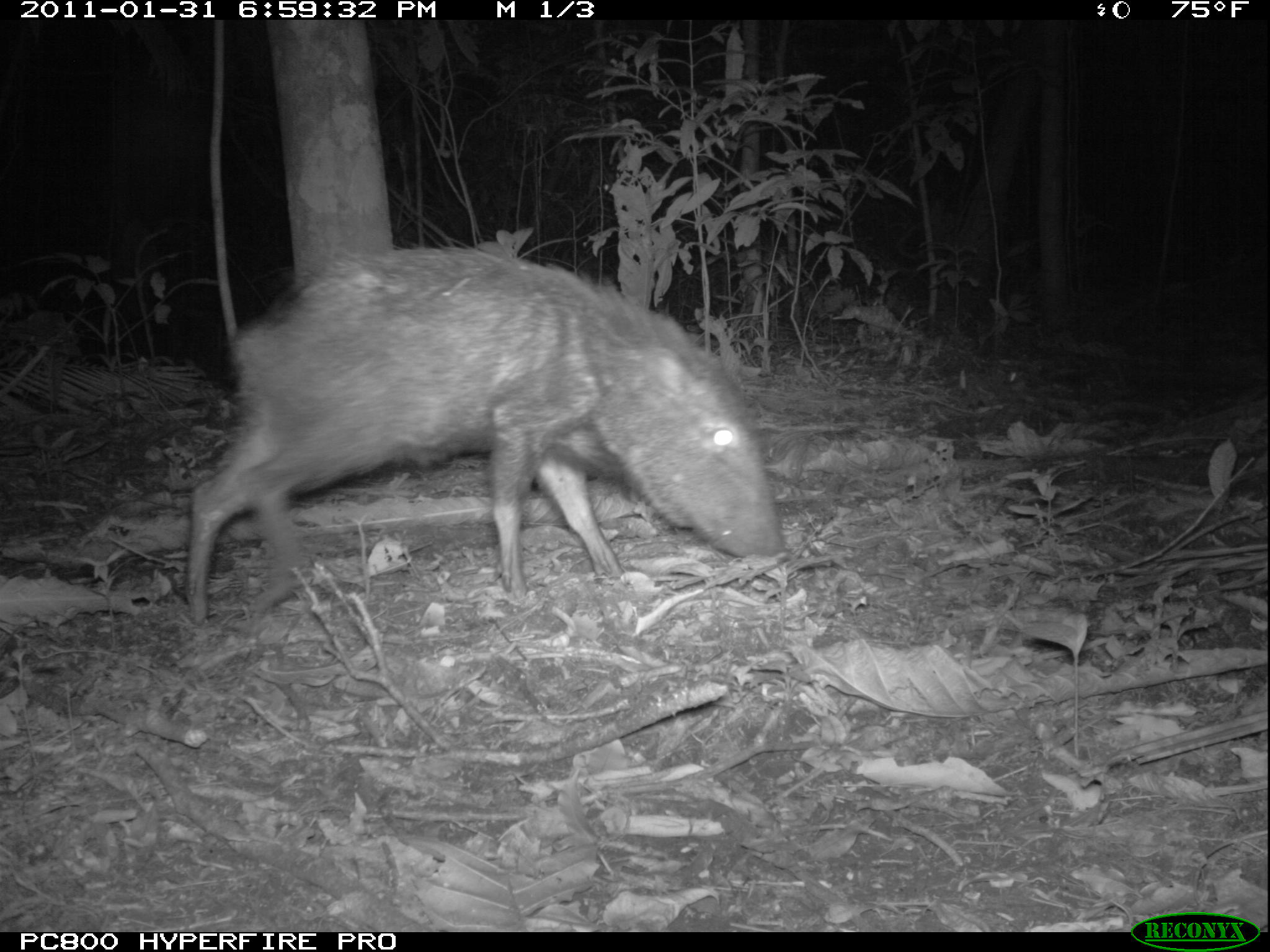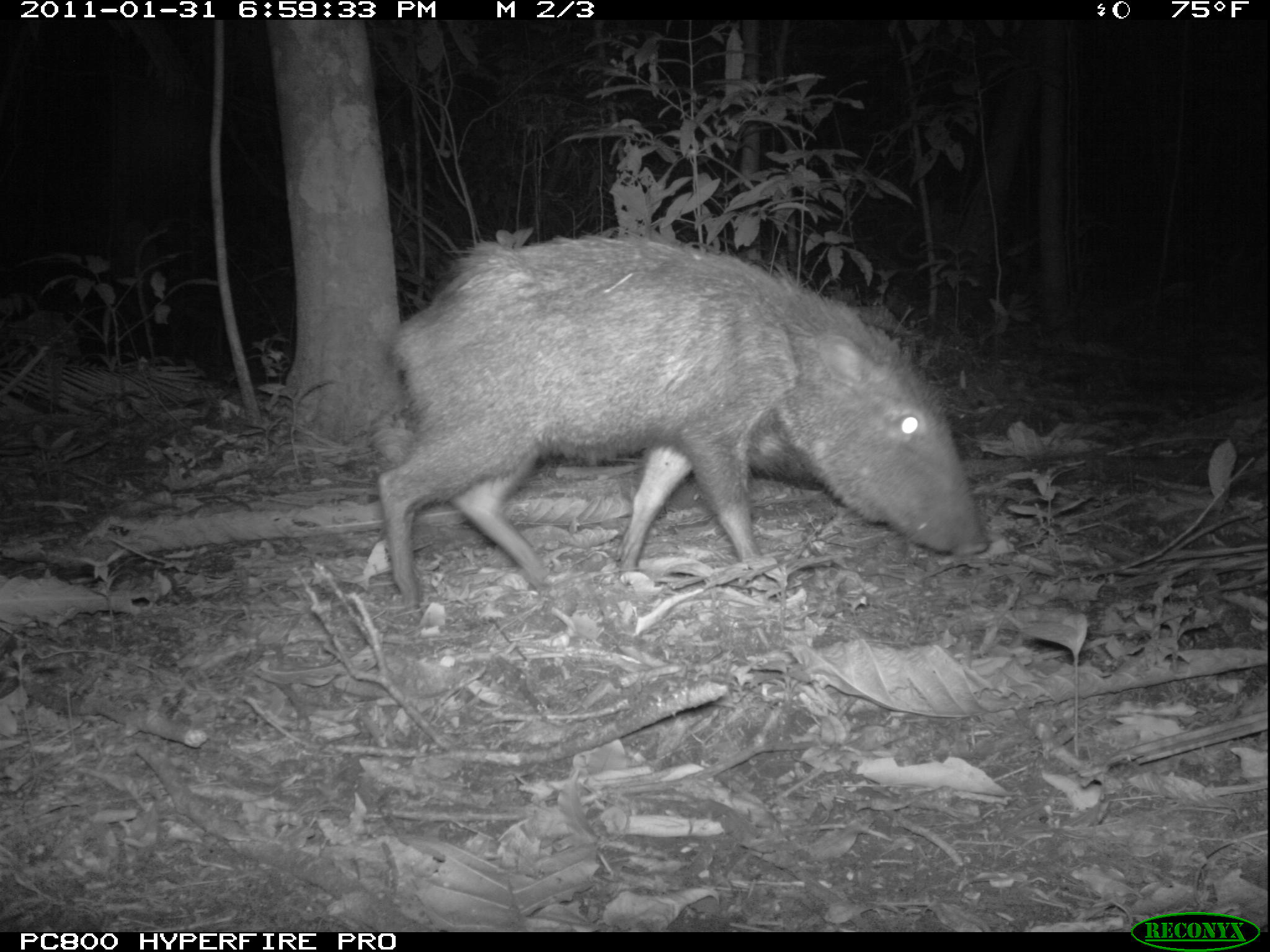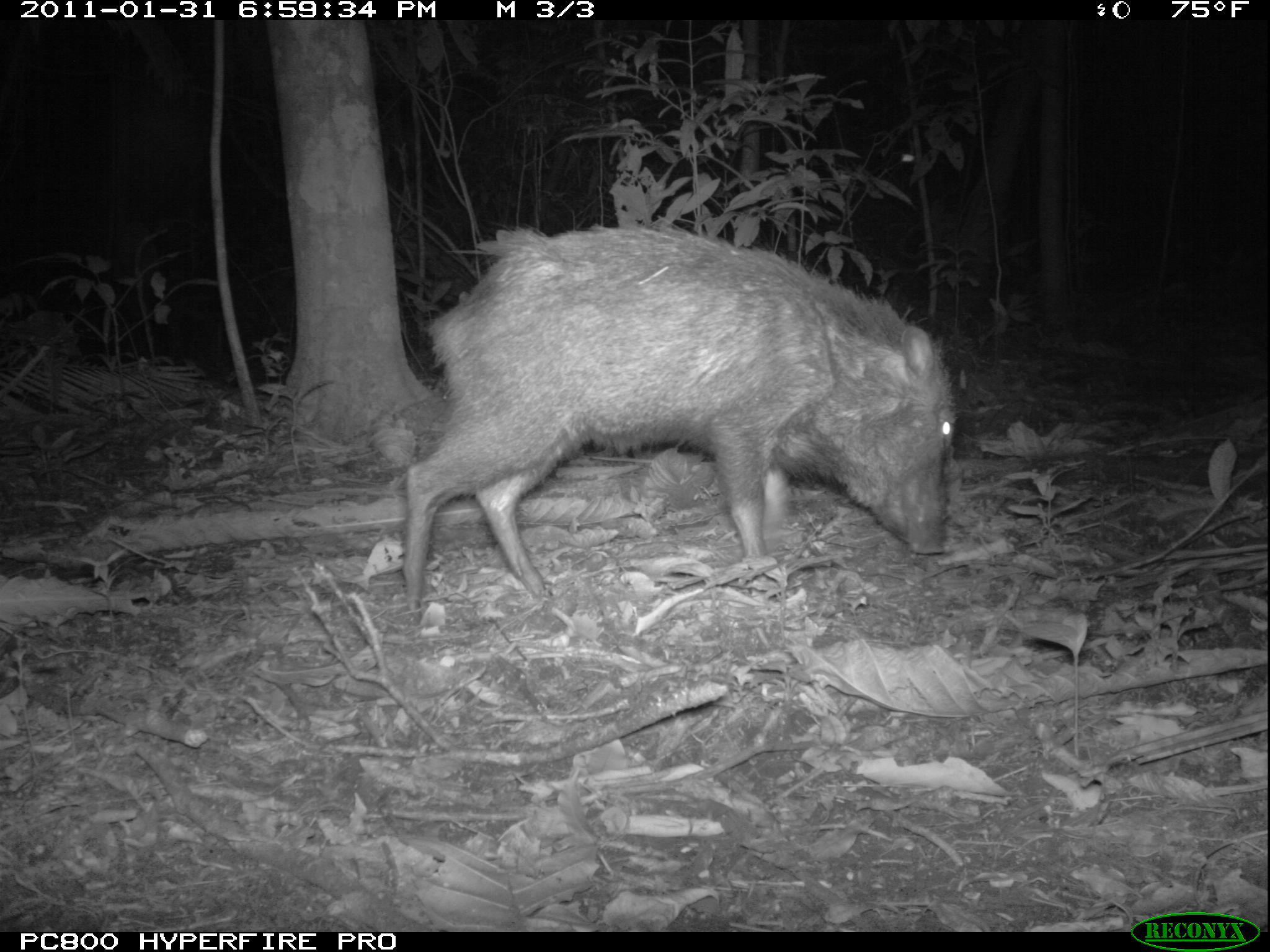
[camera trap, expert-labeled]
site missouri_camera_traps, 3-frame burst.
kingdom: Animalia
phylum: Chordata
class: Mammalia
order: Artiodactyla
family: Tayassuidae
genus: Pecari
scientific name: Pecari tajacu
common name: collared peccary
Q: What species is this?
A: Collared peccary (Pecari tajacu).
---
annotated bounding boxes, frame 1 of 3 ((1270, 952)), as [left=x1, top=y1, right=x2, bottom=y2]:
collared peccary: [left=201, top=247, right=805, bottom=576]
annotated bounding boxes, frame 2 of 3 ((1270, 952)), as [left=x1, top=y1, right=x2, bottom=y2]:
collared peccary: [left=379, top=216, right=1006, bottom=586]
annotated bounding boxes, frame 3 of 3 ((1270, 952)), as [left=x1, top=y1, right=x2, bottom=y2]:
collared peccary: [left=424, top=210, right=956, bottom=580]